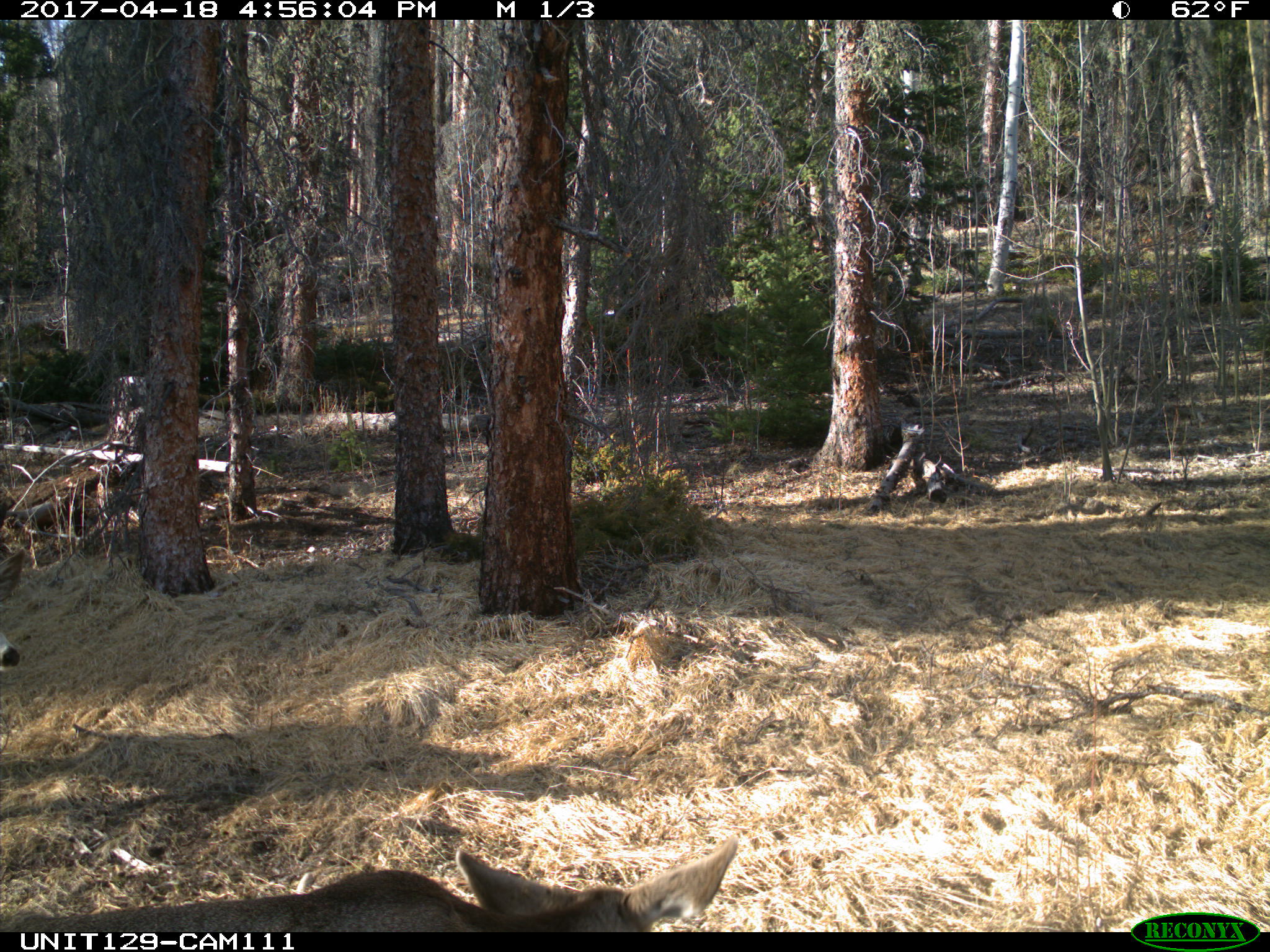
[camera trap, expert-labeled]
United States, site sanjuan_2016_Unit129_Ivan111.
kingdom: Animalia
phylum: Chordata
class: Mammalia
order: Artiodactyla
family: Cervidae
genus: Odocoileus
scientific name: Odocoileus hemionus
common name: mule deer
Odocoileus hemionus (mule deer).